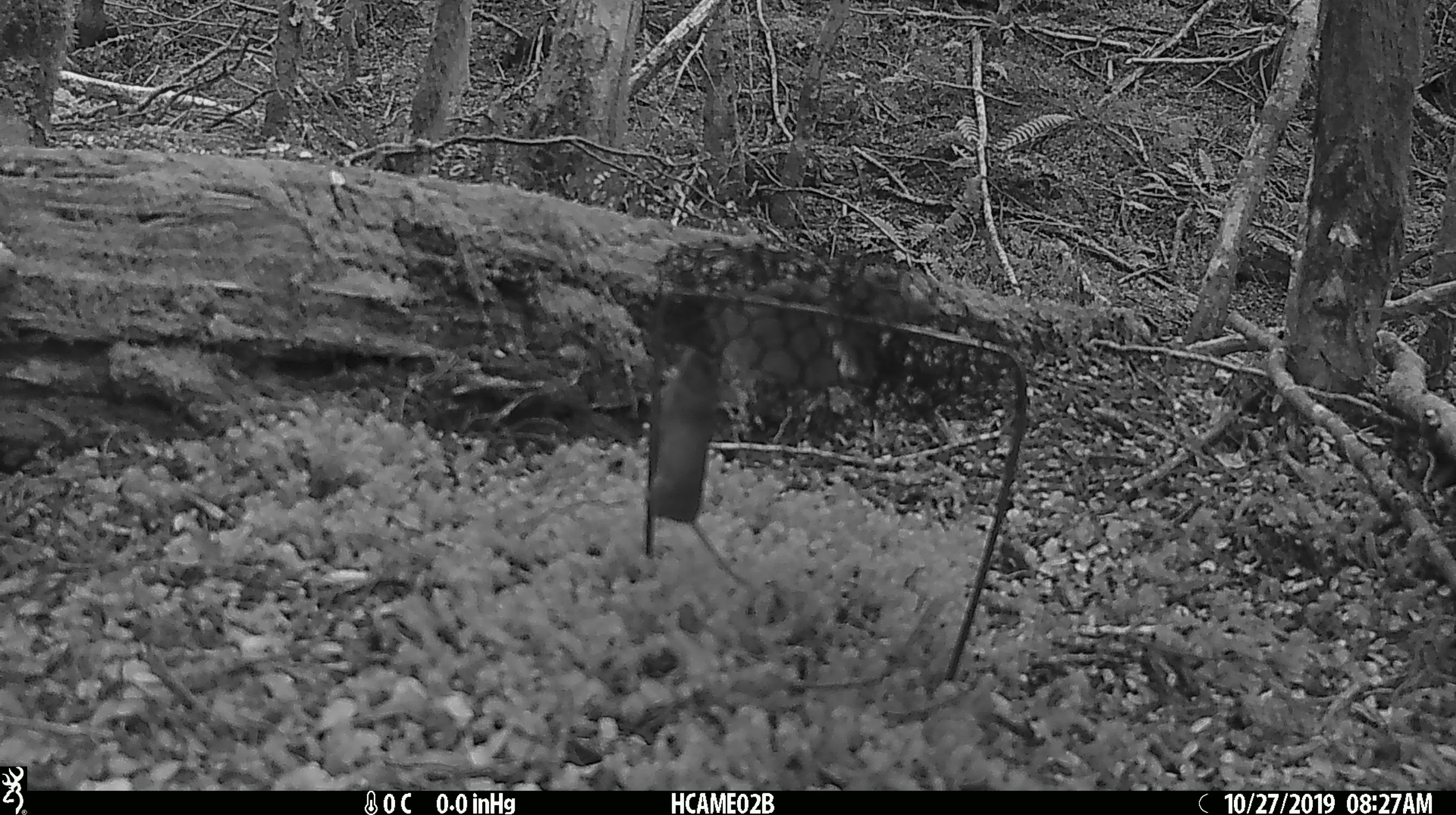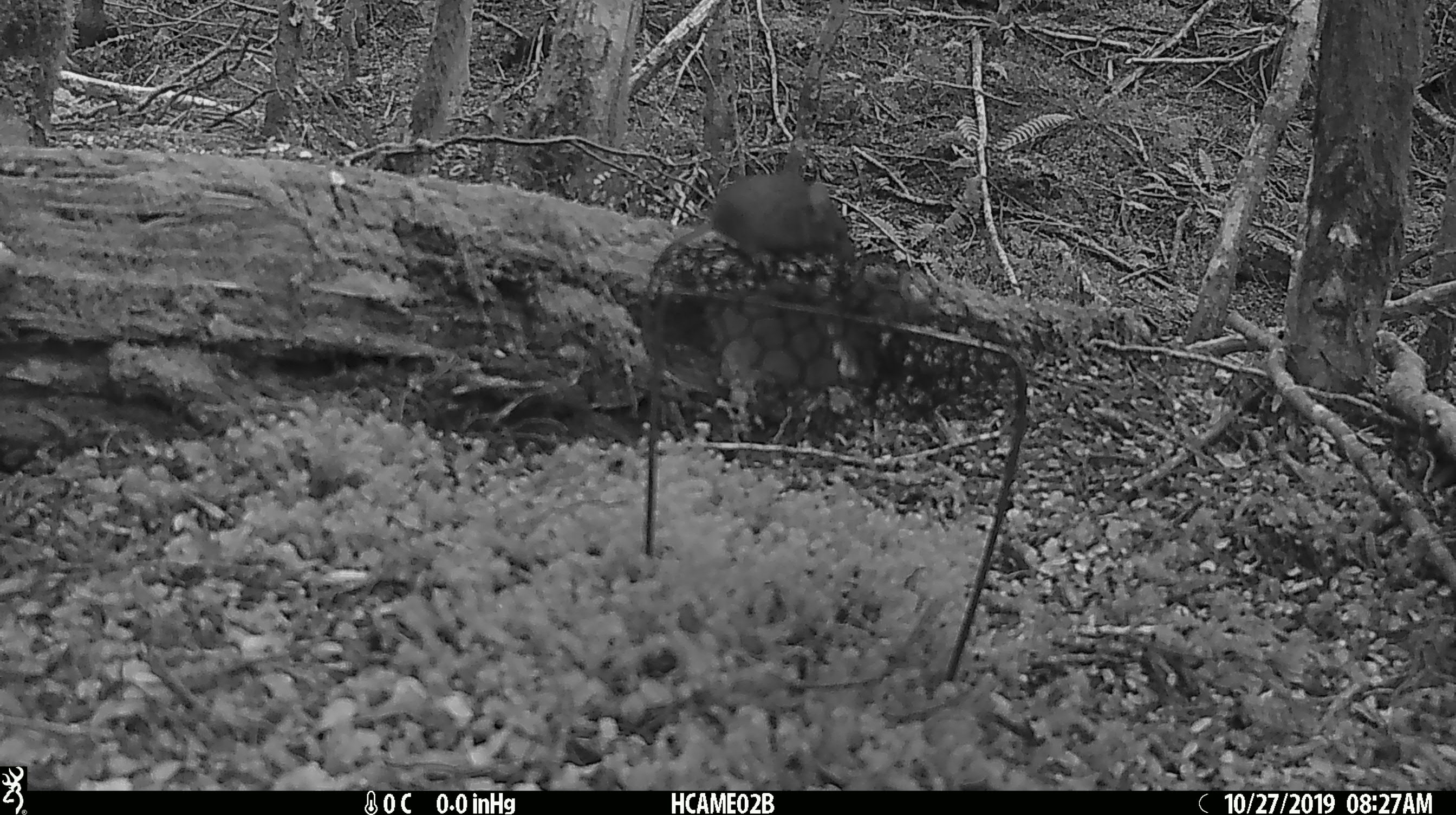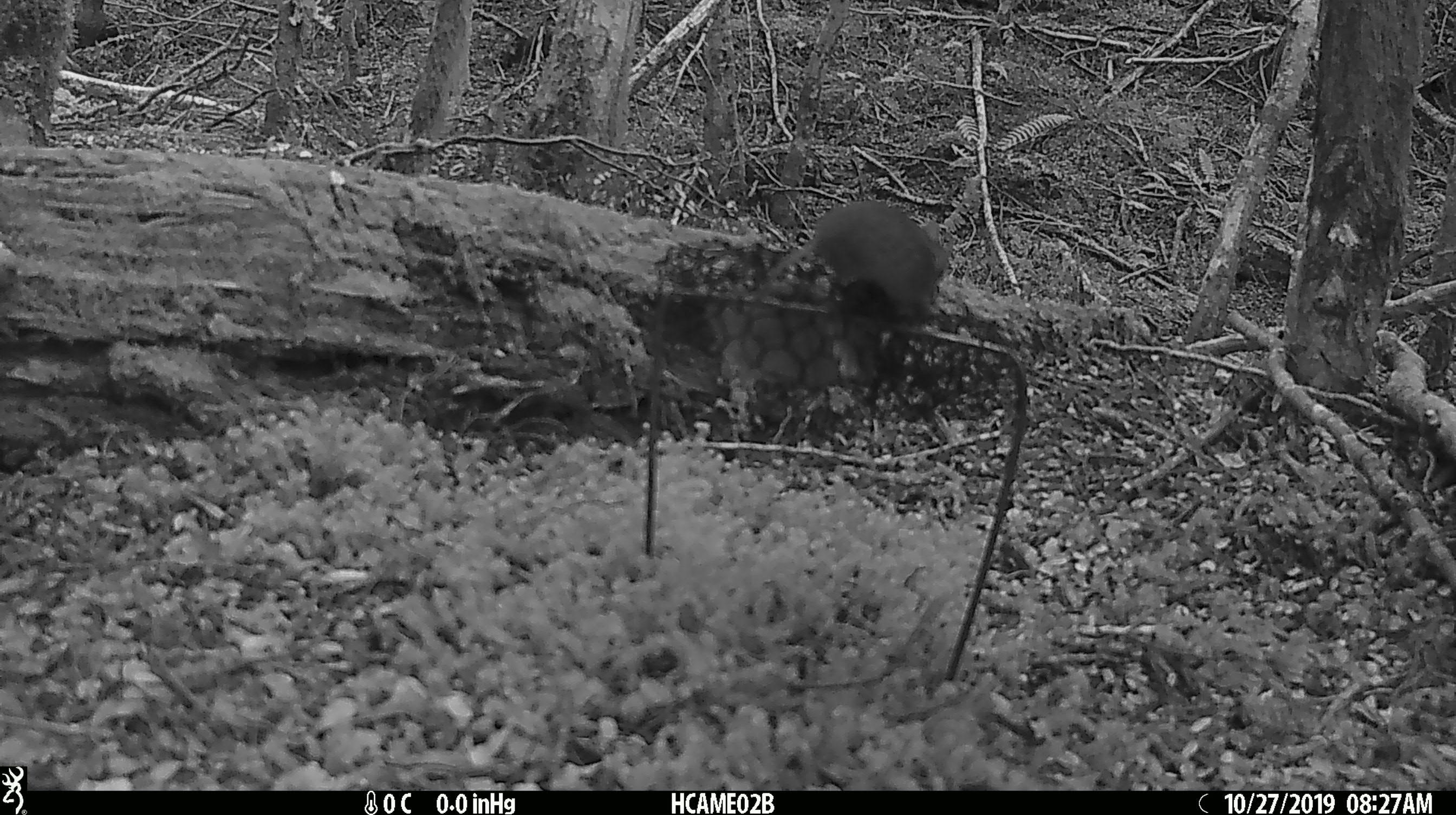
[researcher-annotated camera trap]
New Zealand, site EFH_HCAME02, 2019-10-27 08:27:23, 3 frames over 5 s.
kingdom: Animalia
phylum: Chordata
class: Mammalia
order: Rodentia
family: Muridae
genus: Mus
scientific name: Mus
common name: mouse